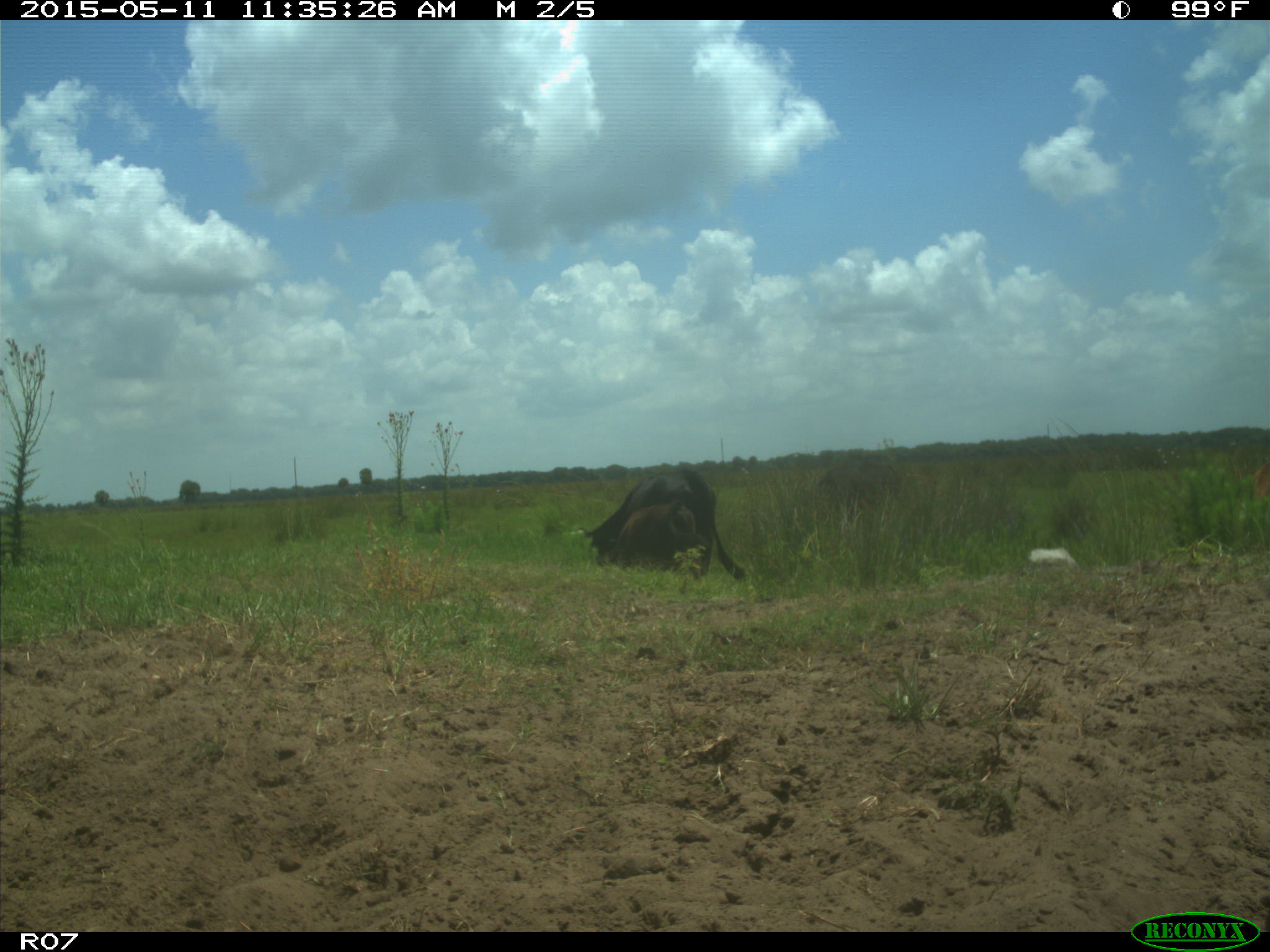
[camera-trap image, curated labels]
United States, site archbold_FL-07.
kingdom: Animalia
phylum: Chordata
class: Mammalia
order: Artiodactyla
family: Bovidae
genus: Bos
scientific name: Bos taurus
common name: domestic cow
Bos taurus (domestic cow).